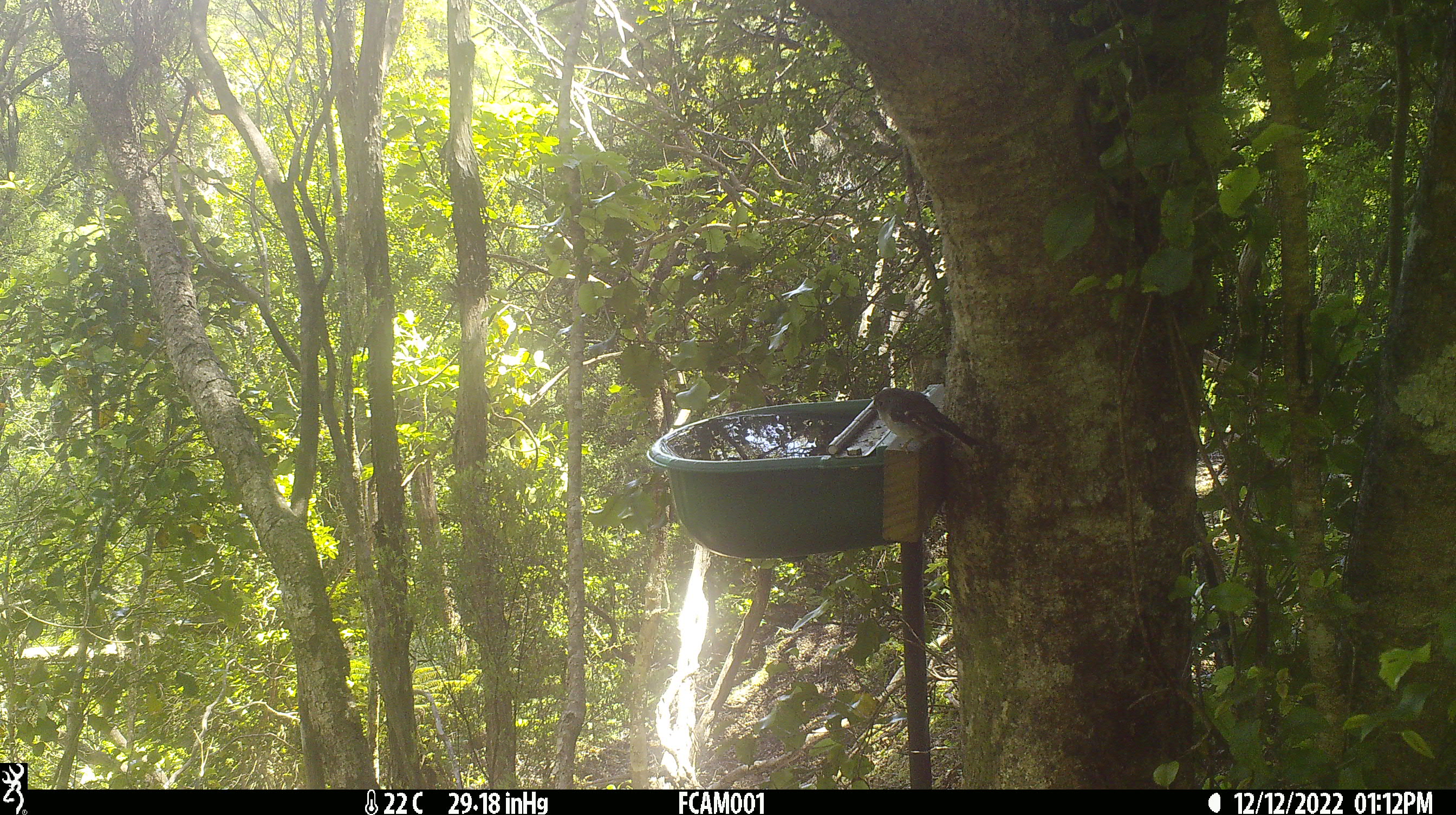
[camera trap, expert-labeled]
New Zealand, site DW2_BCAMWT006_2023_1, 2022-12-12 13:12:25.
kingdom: Animalia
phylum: Chordata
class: Aves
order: Passeriformes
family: Petroicidae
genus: Petroica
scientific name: Petroica macrocephala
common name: tomtit